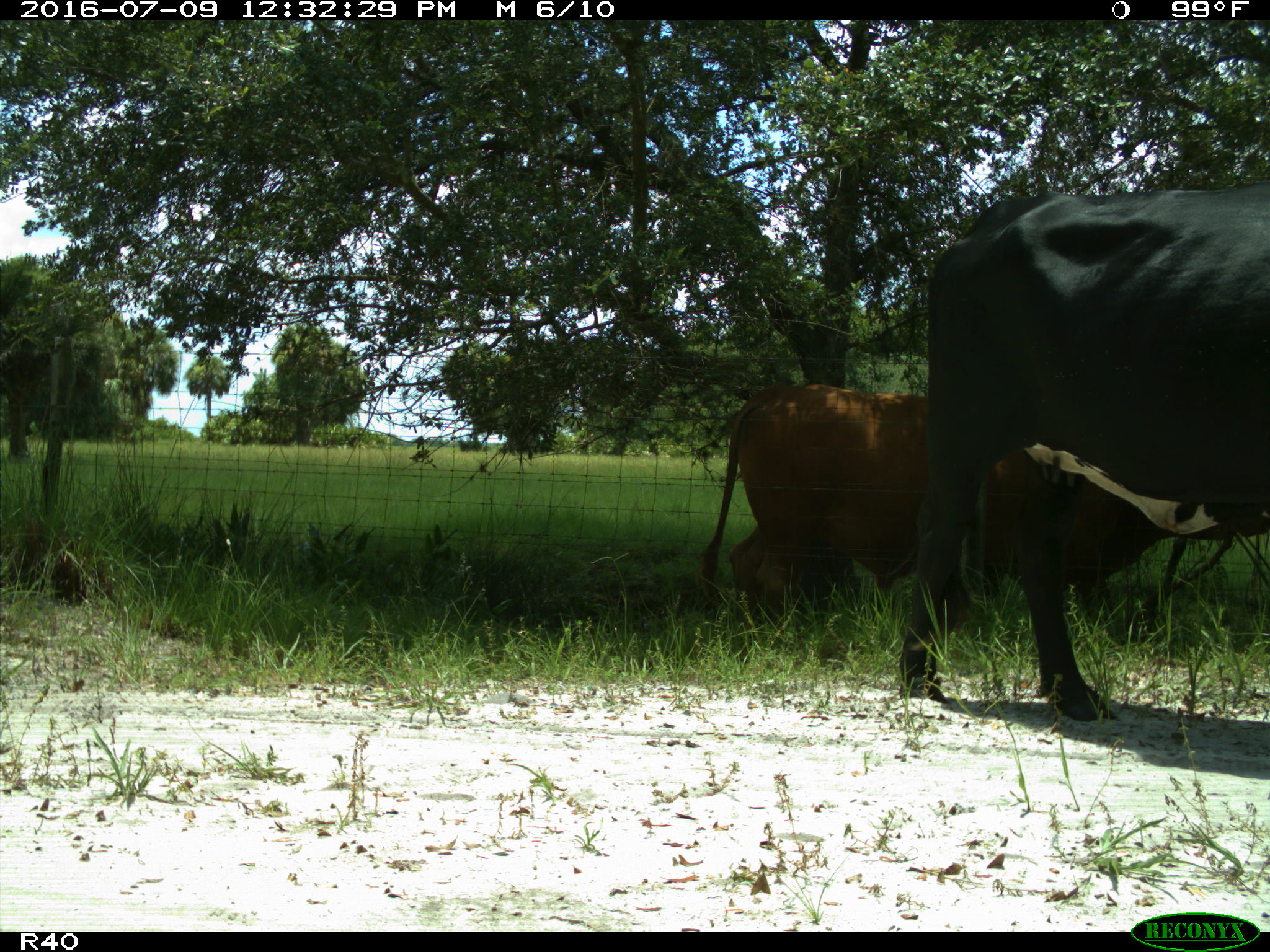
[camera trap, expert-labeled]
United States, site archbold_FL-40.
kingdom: Animalia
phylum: Chordata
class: Mammalia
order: Artiodactyla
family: Bovidae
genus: Bos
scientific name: Bos taurus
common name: domestic cow